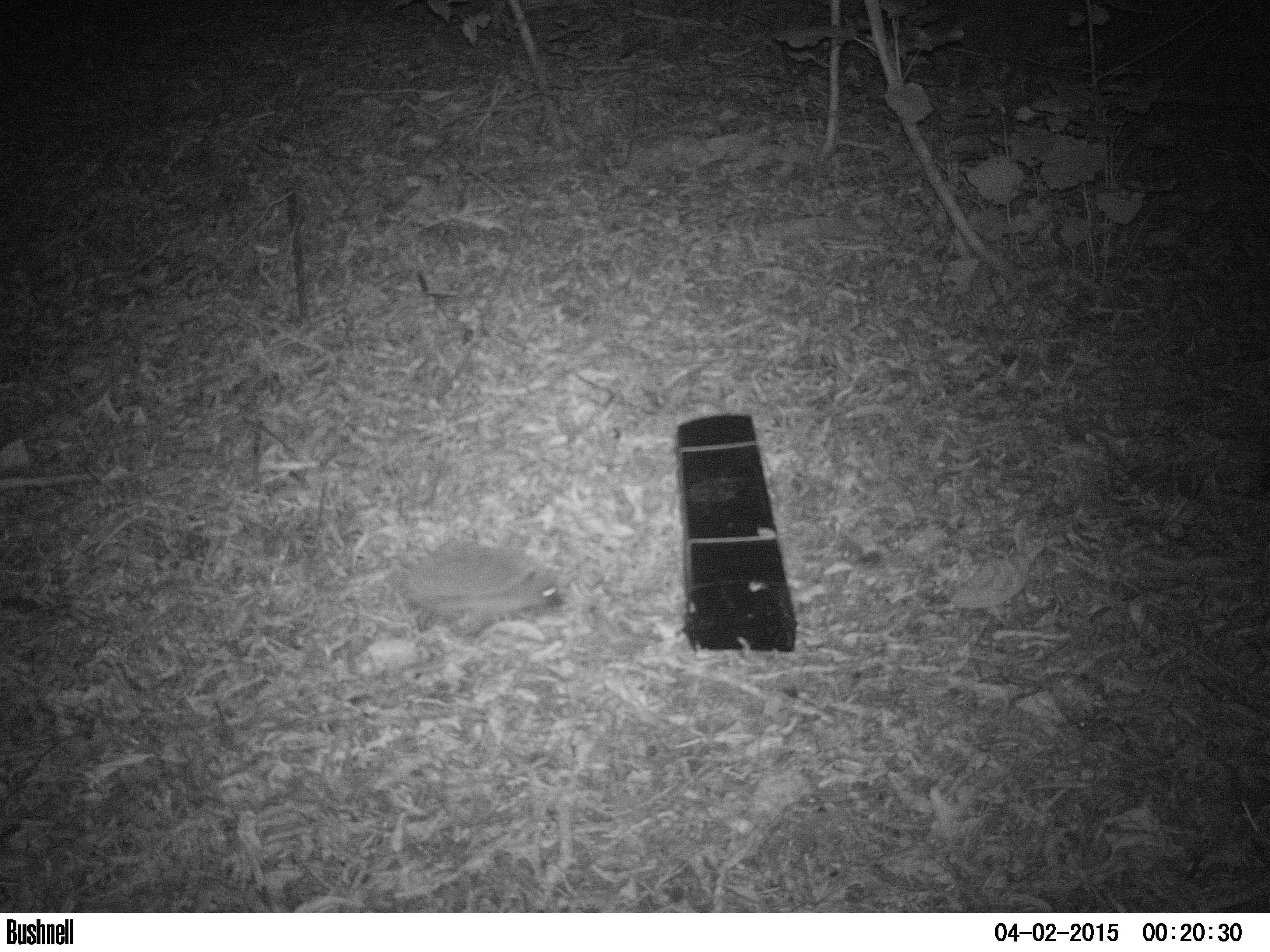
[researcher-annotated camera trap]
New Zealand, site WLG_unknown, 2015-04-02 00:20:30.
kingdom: Animalia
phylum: Chordata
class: Mammalia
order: Eulipotyphla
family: Erinaceidae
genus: Erinaceus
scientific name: Erinaceus europaeus europaeus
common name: european hedgehog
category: hedgehog